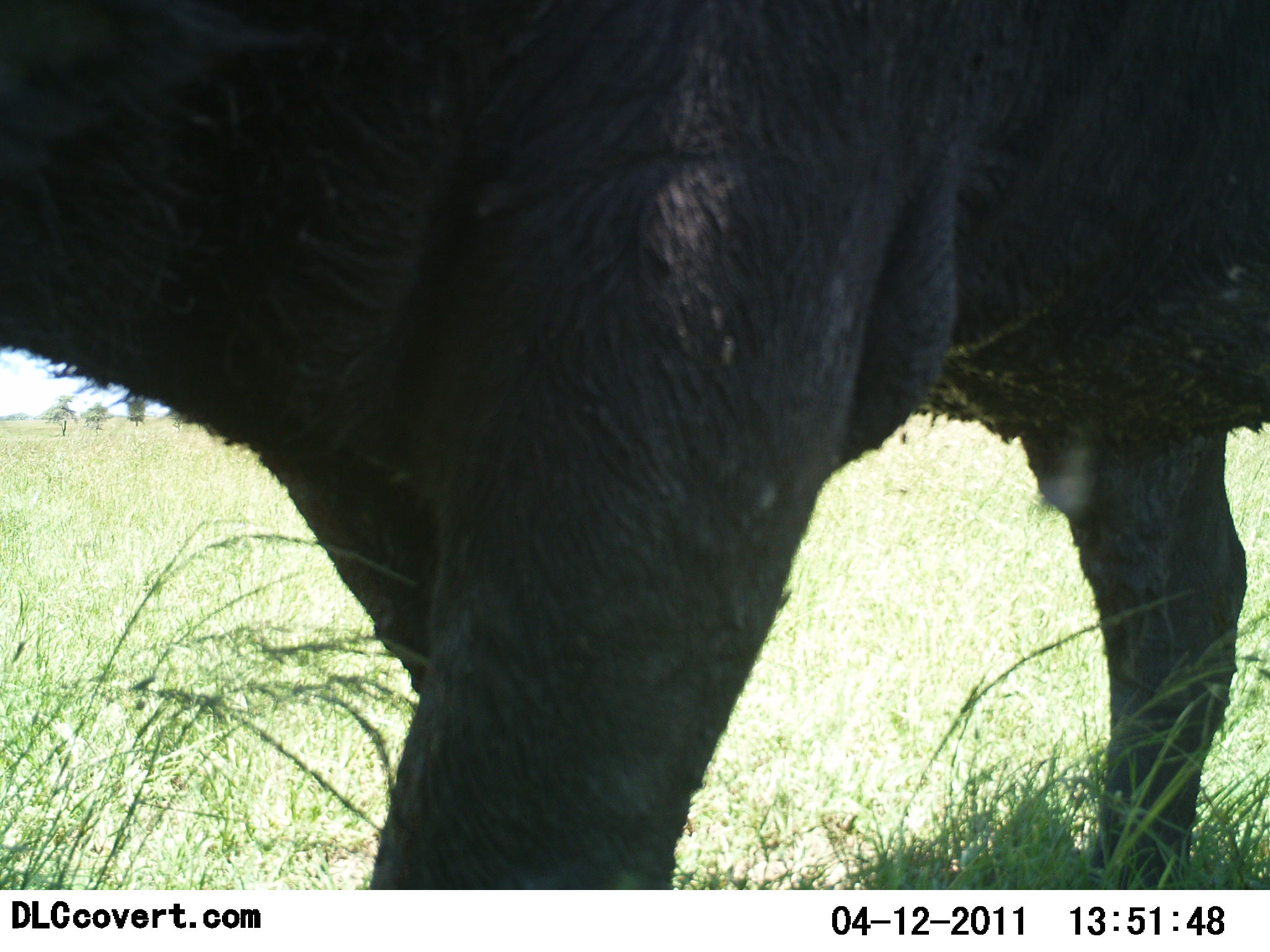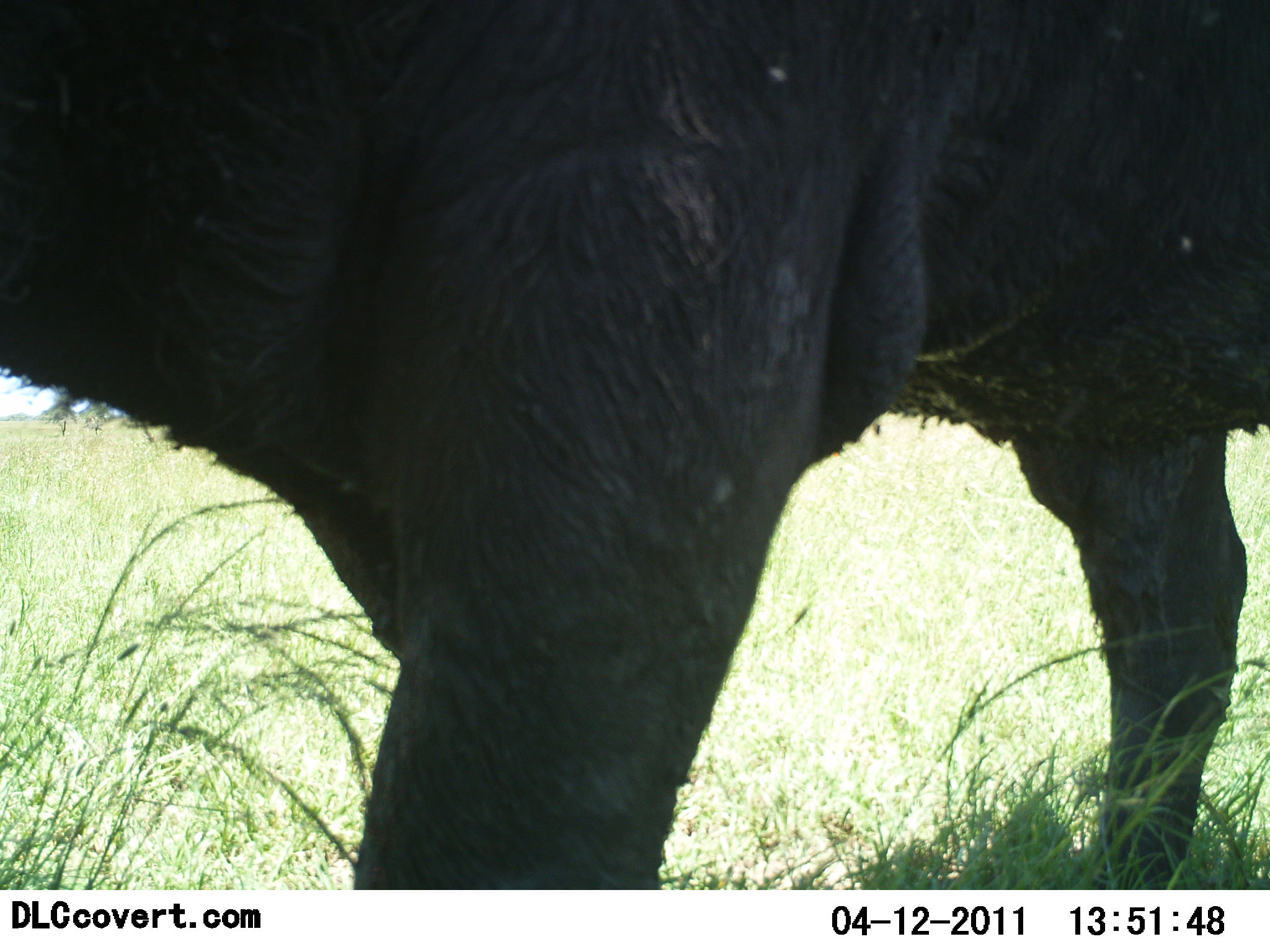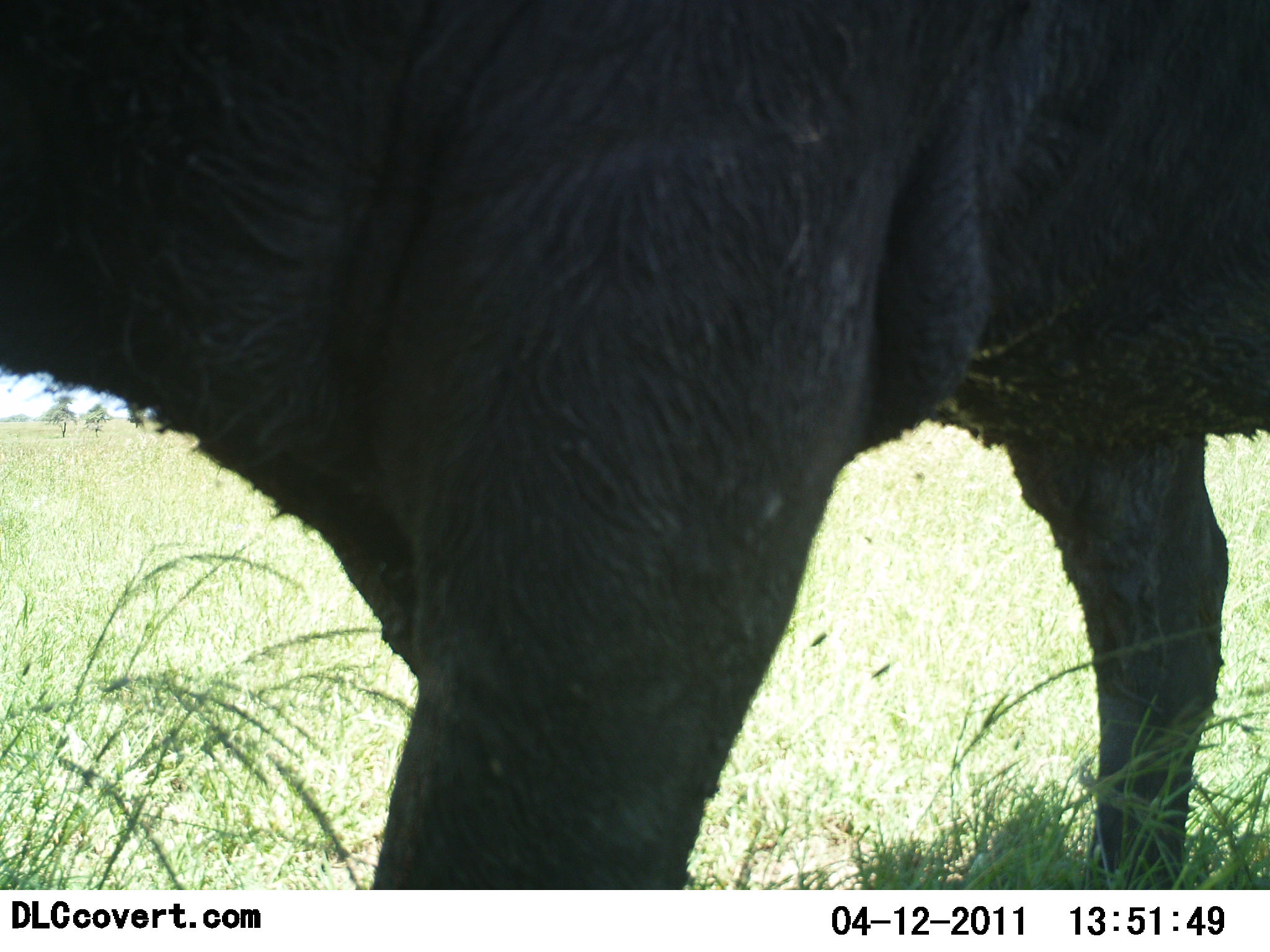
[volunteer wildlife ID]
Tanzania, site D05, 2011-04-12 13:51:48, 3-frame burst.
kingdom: Animalia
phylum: Chordata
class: Mammalia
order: Artiodactyla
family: Bovidae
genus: Syncerus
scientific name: Syncerus caffer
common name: cape buffalo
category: buffalo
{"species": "buffalo (cape buffalo) (Syncerus caffer)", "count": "1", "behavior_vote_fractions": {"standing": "89%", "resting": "0%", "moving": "11%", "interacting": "0%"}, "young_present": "0%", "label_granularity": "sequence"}